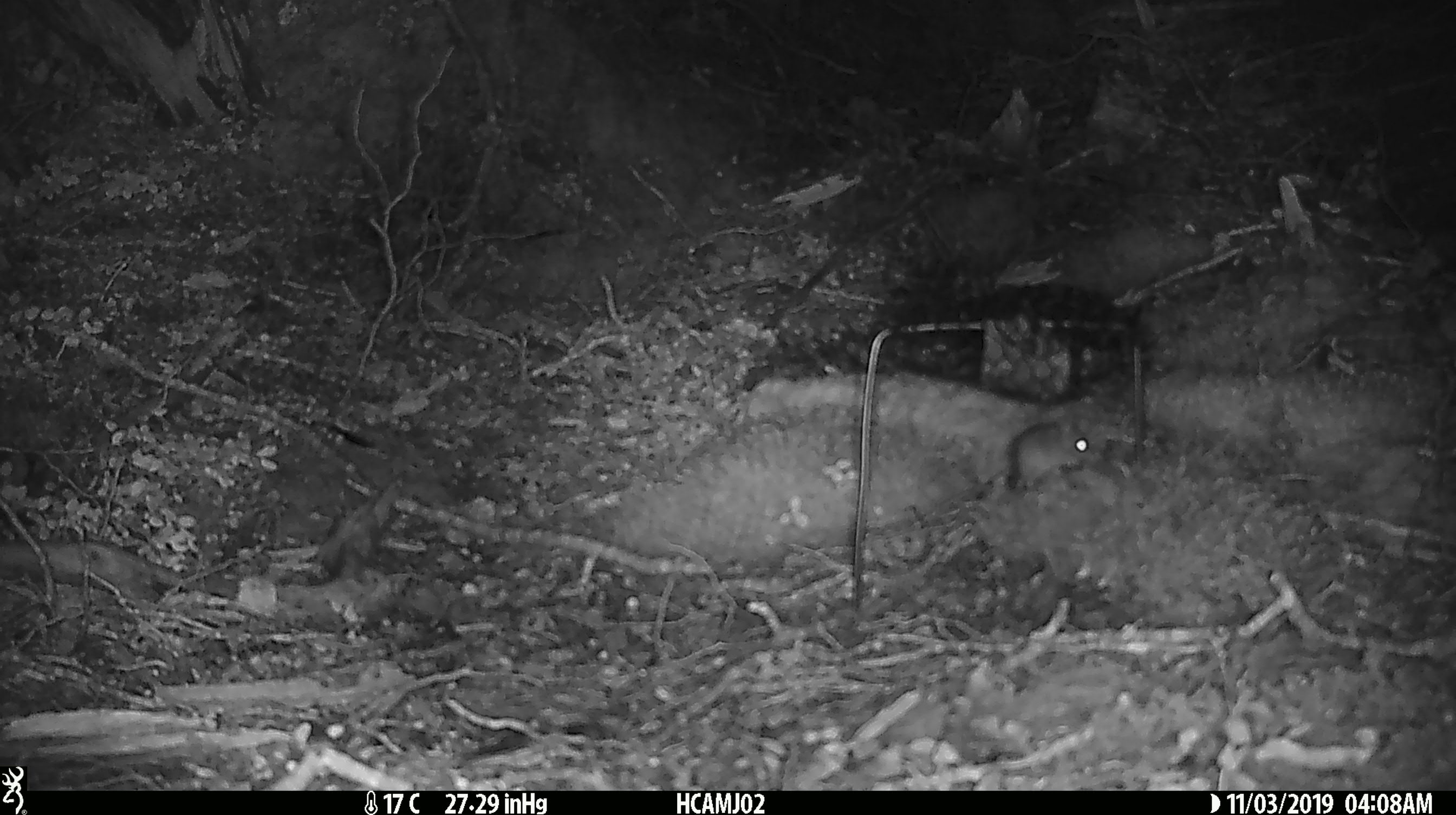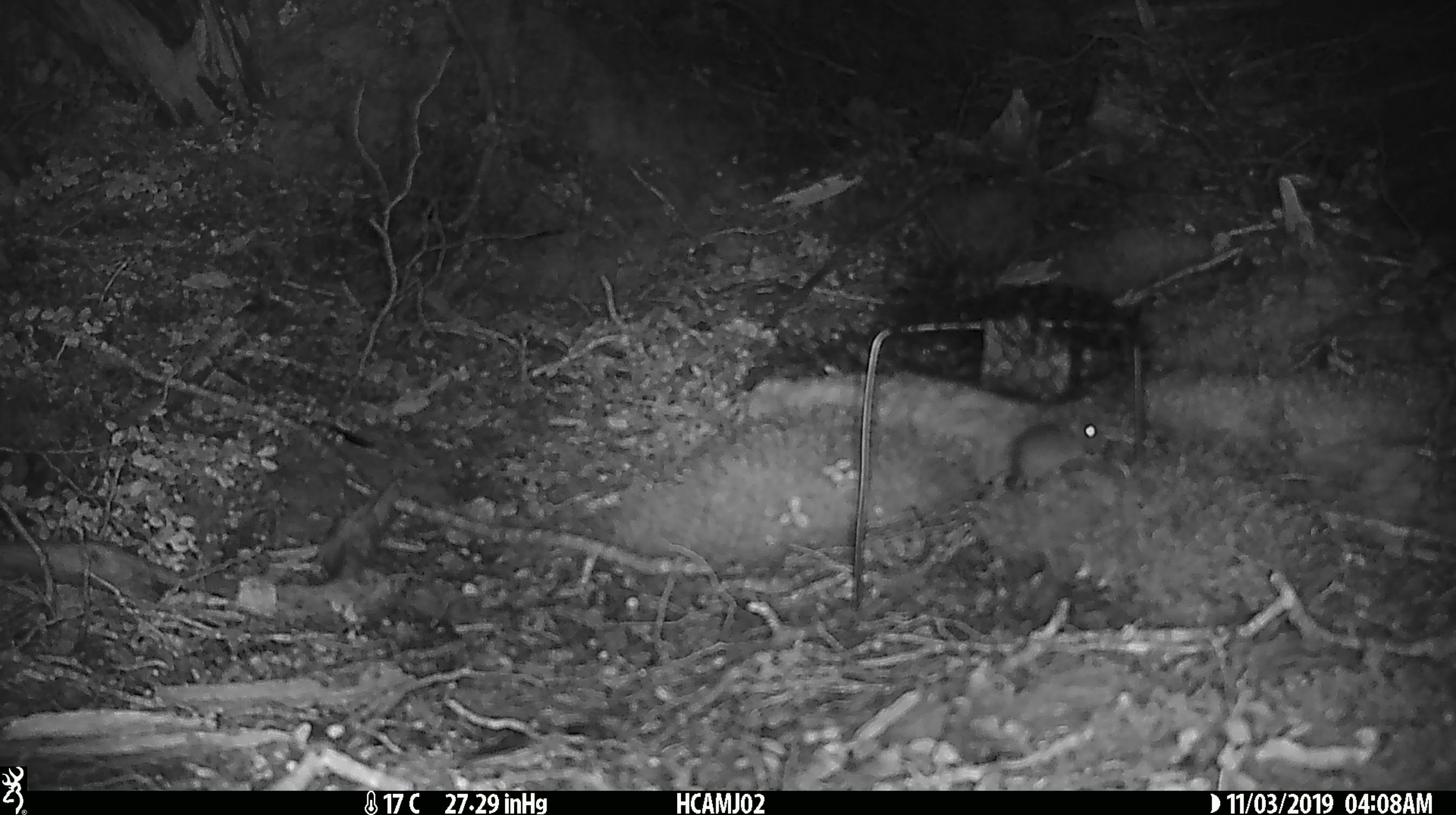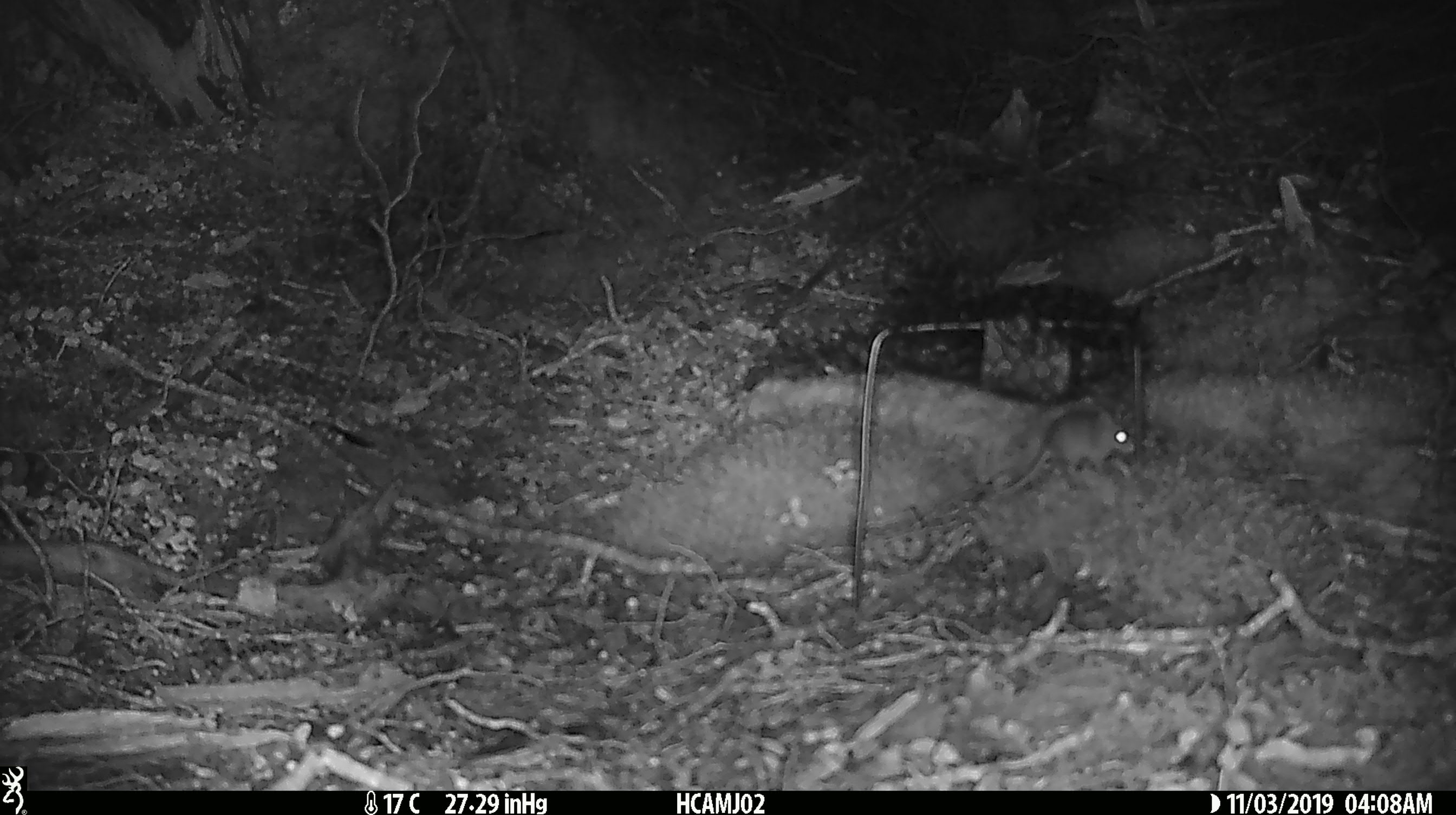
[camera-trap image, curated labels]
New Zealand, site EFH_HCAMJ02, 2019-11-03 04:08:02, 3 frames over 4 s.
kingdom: Animalia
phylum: Chordata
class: Mammalia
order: Rodentia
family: Muridae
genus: Mus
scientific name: Mus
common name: mouse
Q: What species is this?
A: Mouse (Mus).